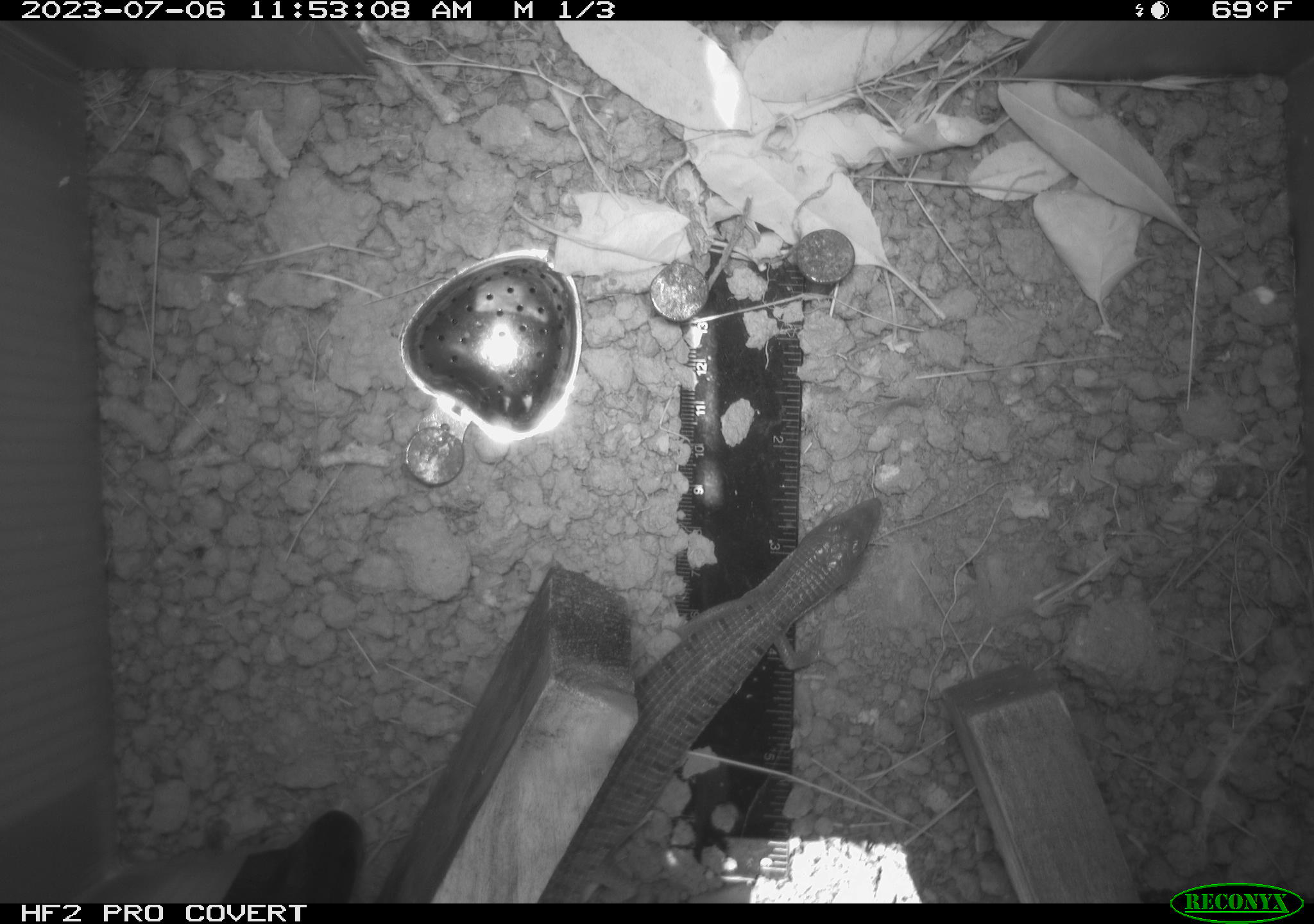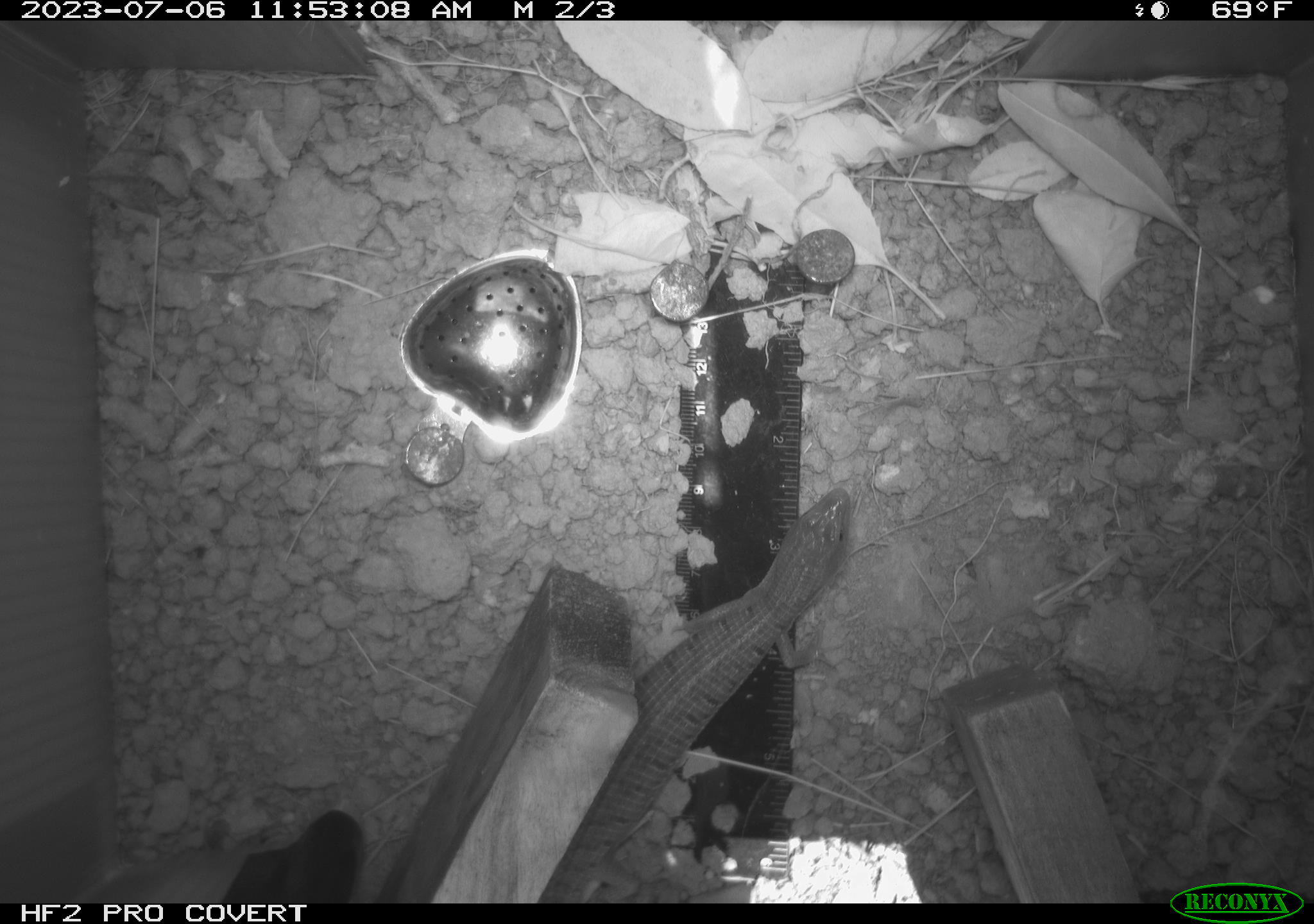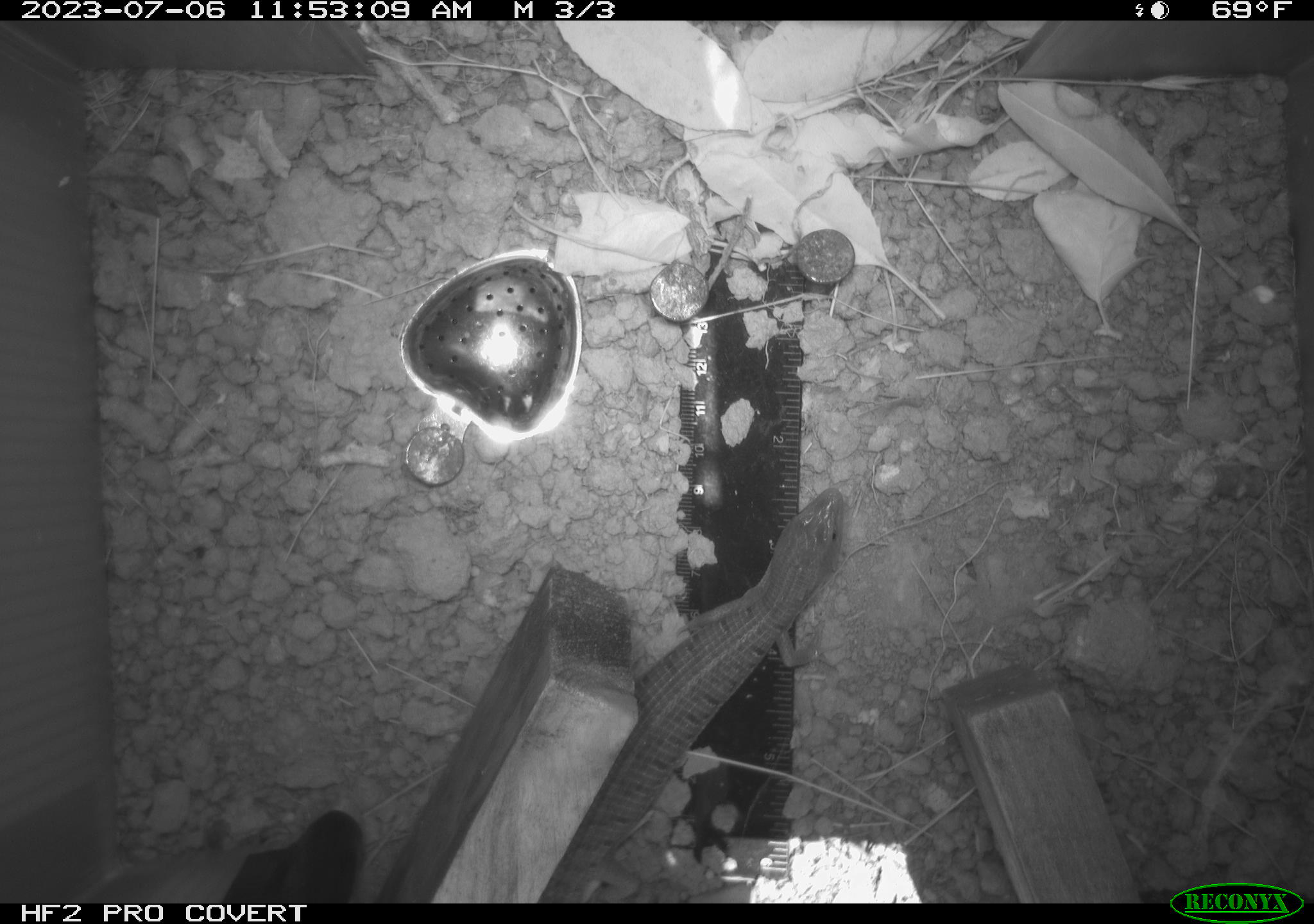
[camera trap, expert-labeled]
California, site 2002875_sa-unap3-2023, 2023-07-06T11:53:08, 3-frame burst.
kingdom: Animalia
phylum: Chordata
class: Reptilia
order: Squamata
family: Anguidae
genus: Elgaria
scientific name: Elgaria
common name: alligator lizards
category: elgaria species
Elgaria species (alligator lizards) (Elgaria).